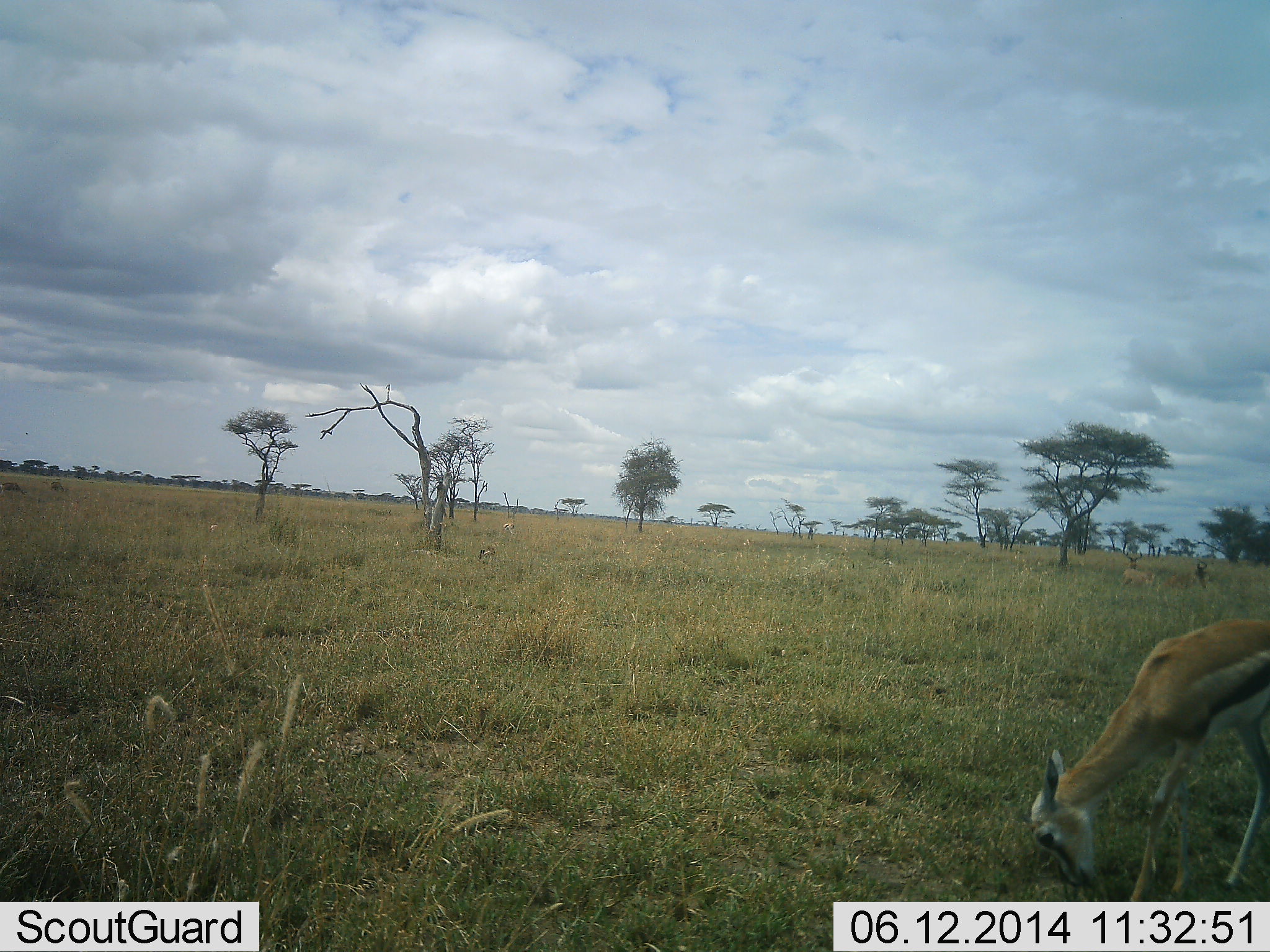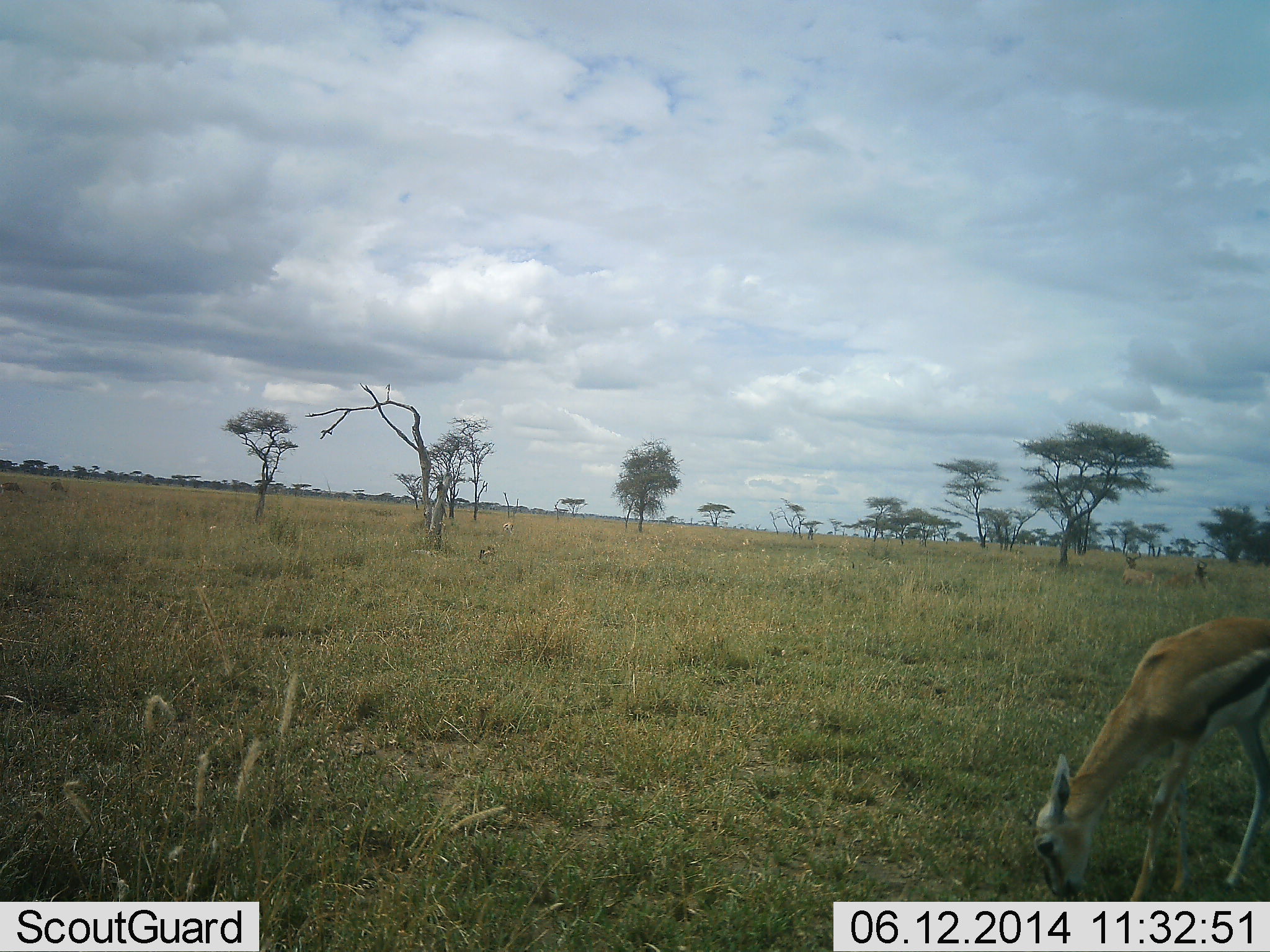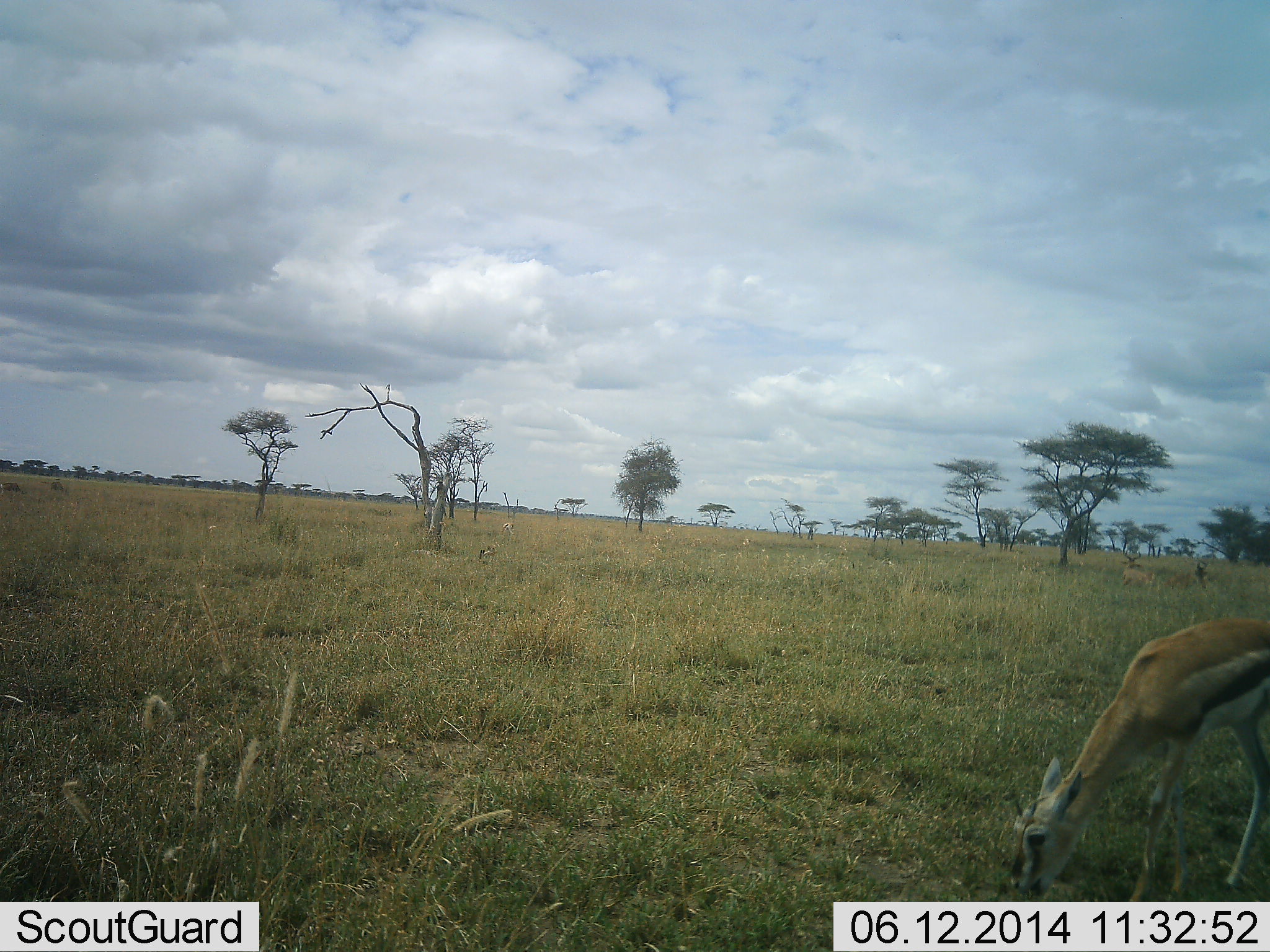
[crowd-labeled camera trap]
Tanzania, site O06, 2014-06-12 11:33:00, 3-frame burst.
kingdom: Animalia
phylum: Chordata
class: Mammalia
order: Artiodactyla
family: Bovidae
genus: Eudorcas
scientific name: Eudorcas thomsonii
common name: thomson's gazelle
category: gazellethomsons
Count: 1.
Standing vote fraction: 0%.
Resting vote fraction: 0%.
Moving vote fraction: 0%.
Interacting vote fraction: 0%.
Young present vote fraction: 0%.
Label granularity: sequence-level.